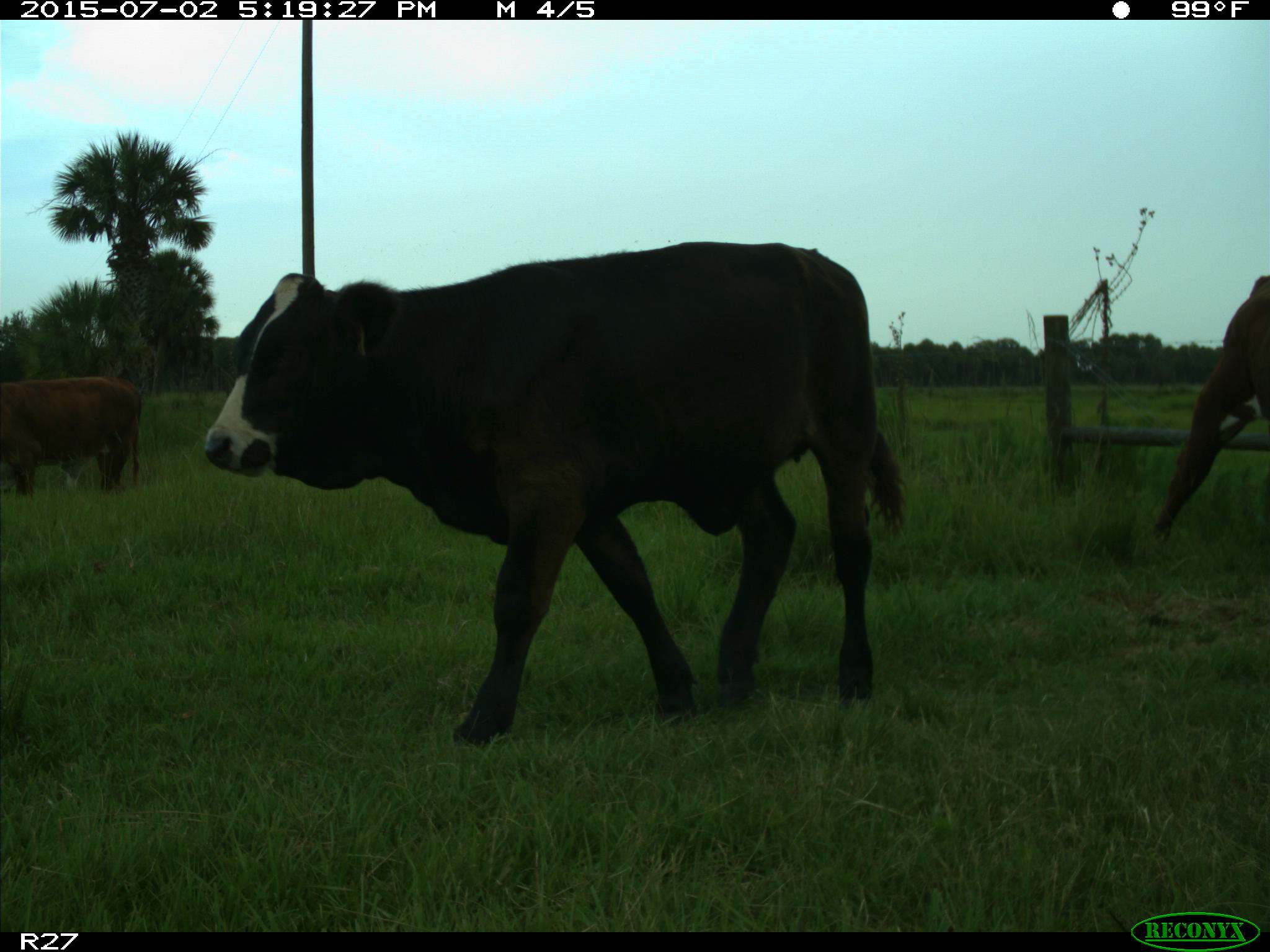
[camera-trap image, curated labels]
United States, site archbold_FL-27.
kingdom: Animalia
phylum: Chordata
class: Mammalia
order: Artiodactyla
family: Bovidae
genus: Bos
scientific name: Bos taurus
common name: domestic cow